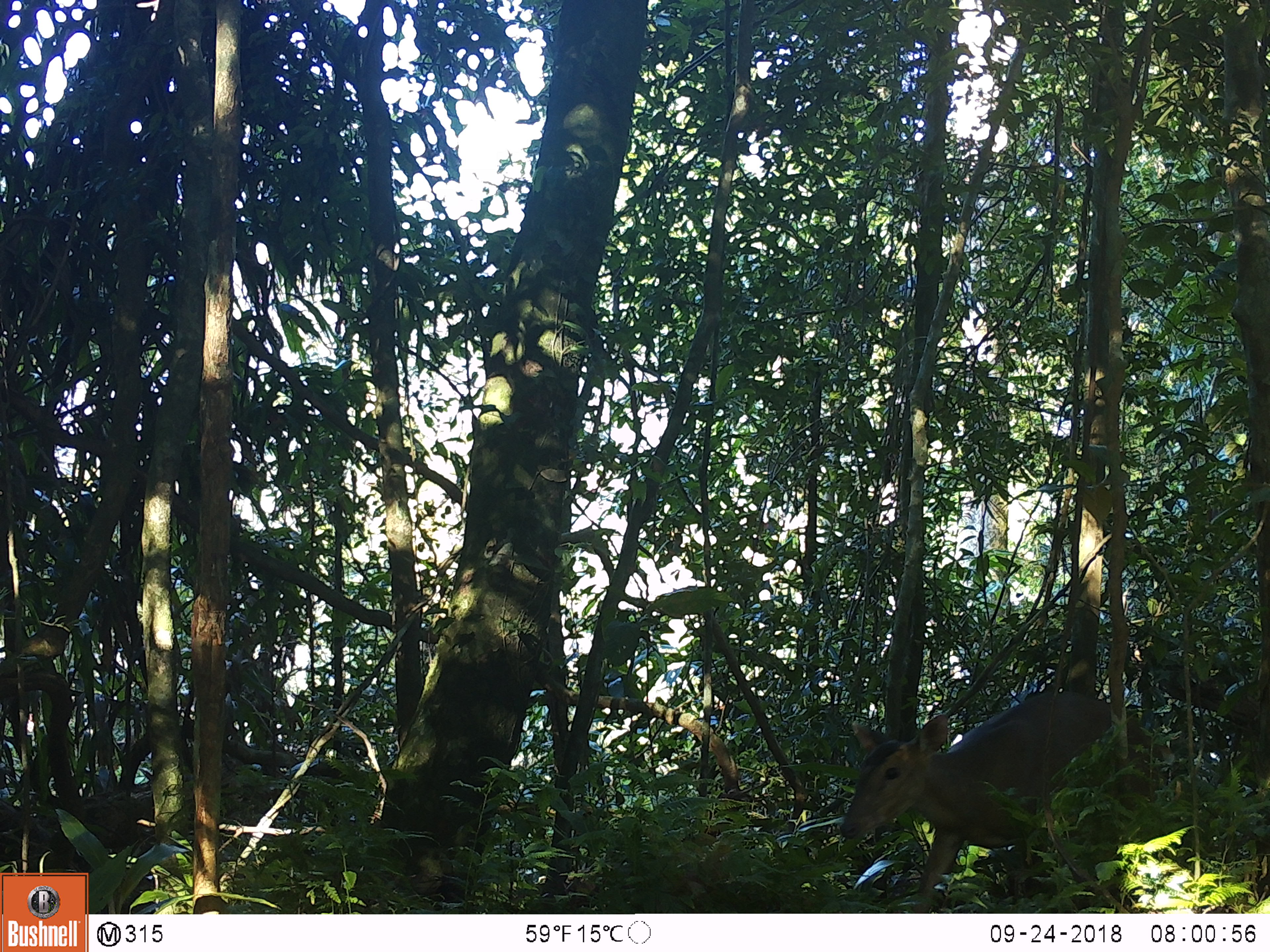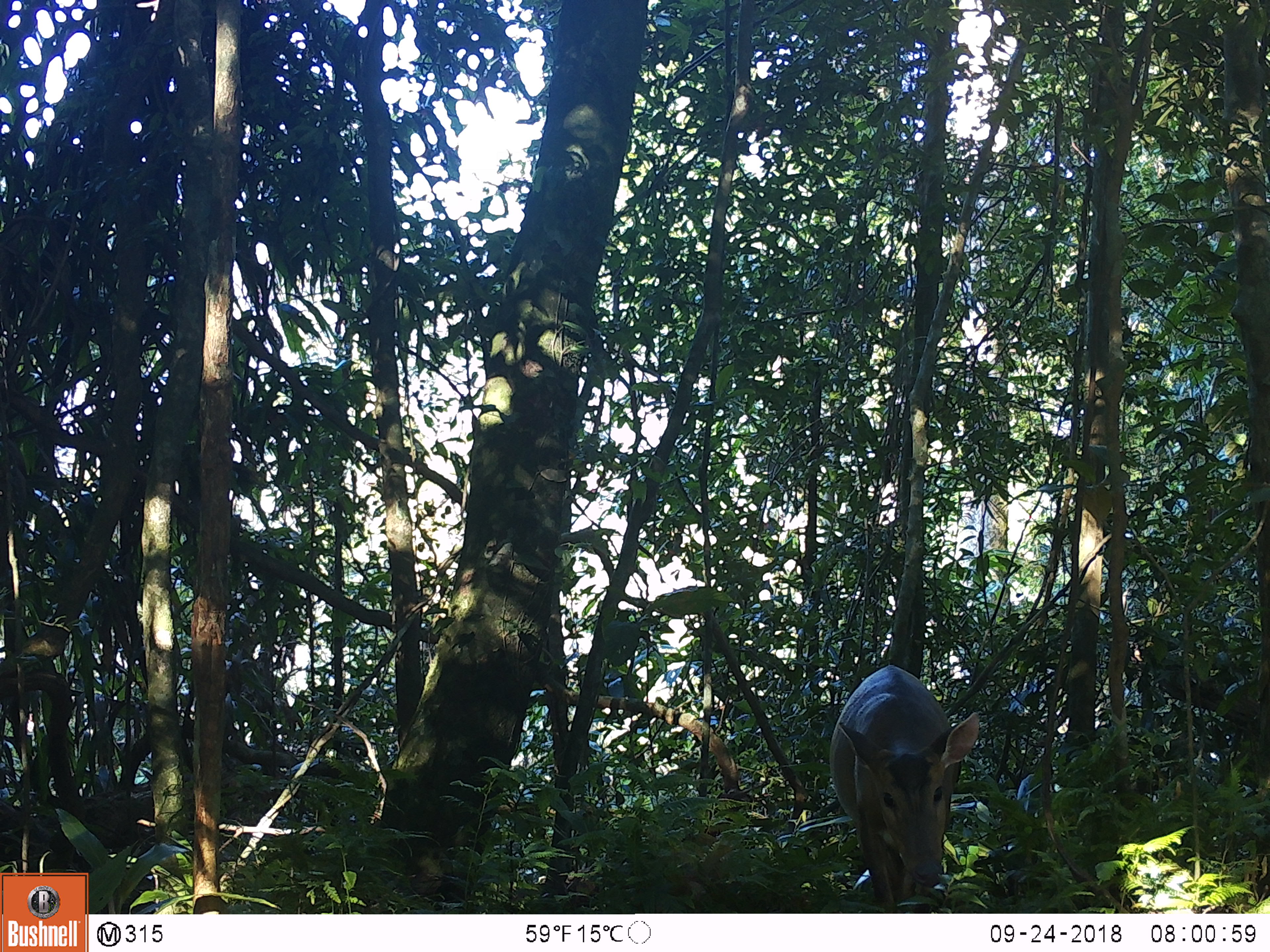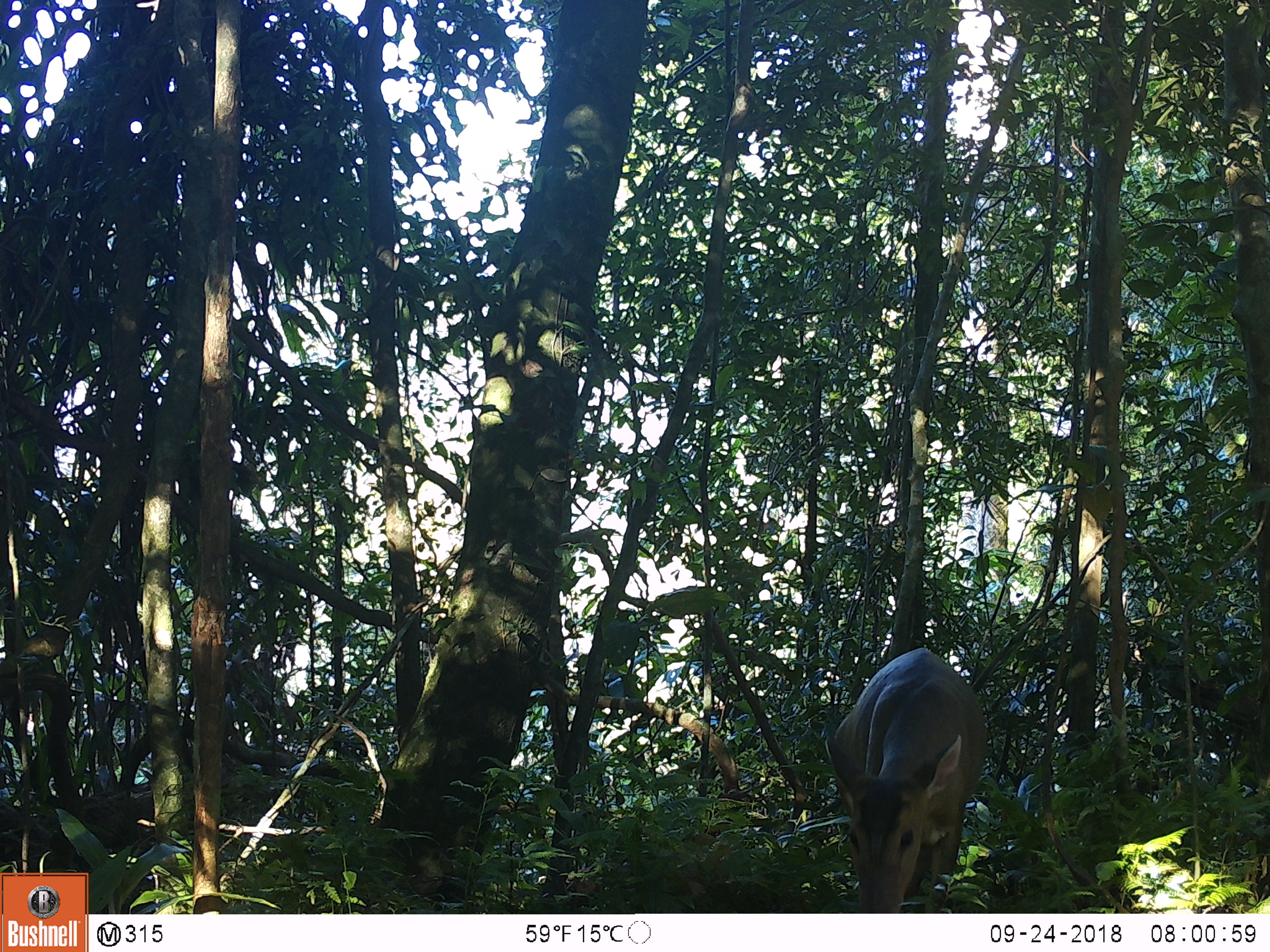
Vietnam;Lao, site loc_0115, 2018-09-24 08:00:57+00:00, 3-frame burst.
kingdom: Animalia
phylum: Chordata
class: Mammalia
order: Artiodactyla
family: Cervidae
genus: Muntiacus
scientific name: Muntiacus vuquangensis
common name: large-antlered muntjac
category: large antlered muntjac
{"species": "large antlered muntjac (large-antlered muntjac) (Muntiacus vuquangensis)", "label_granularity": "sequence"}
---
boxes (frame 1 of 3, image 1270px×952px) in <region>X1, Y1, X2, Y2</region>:
large antlered muntjac: <region>836, 688, 1174, 911</region>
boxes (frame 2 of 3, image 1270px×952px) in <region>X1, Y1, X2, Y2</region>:
large antlered muntjac: <region>829, 663, 979, 913</region>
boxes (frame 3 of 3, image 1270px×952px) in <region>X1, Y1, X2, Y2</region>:
large antlered muntjac: <region>823, 646, 987, 913</region>